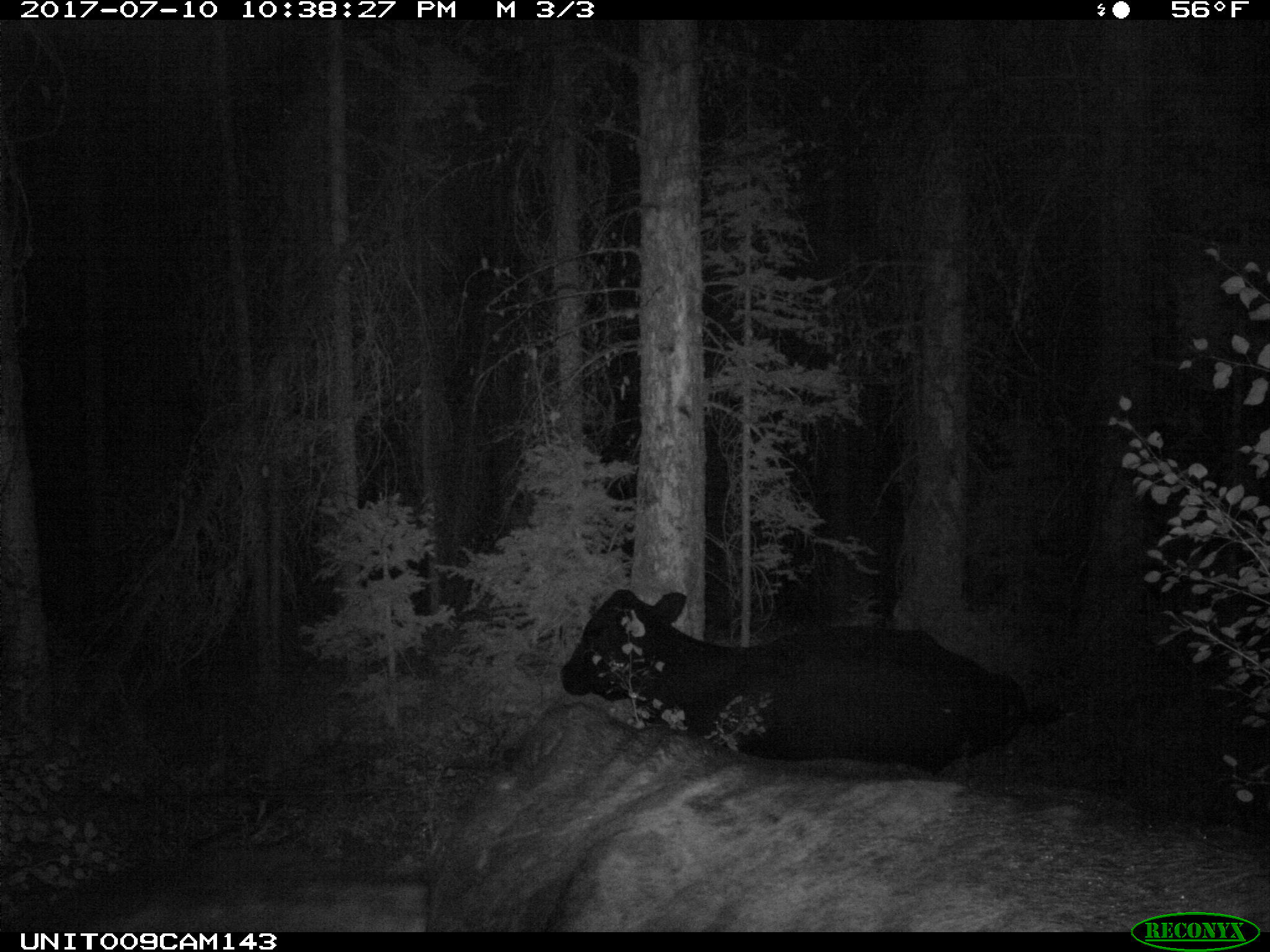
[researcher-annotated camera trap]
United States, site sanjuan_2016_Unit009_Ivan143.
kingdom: Animalia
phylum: Chordata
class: Mammalia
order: Artiodactyla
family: Bovidae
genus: Bos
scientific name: Bos taurus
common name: domestic cow